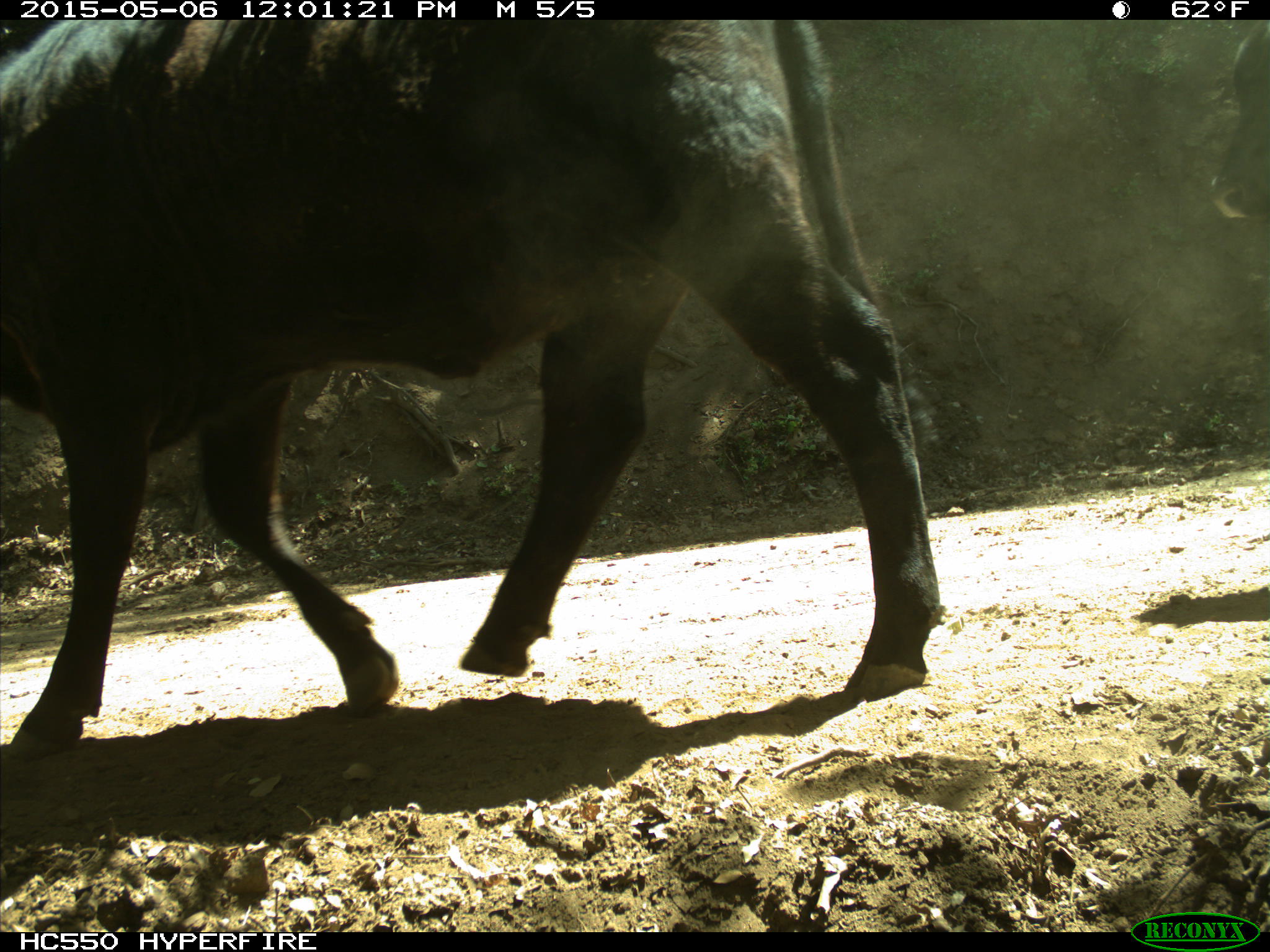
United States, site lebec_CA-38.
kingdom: Animalia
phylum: Chordata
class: Mammalia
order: Artiodactyla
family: Bovidae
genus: Bos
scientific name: Bos taurus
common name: domestic cow